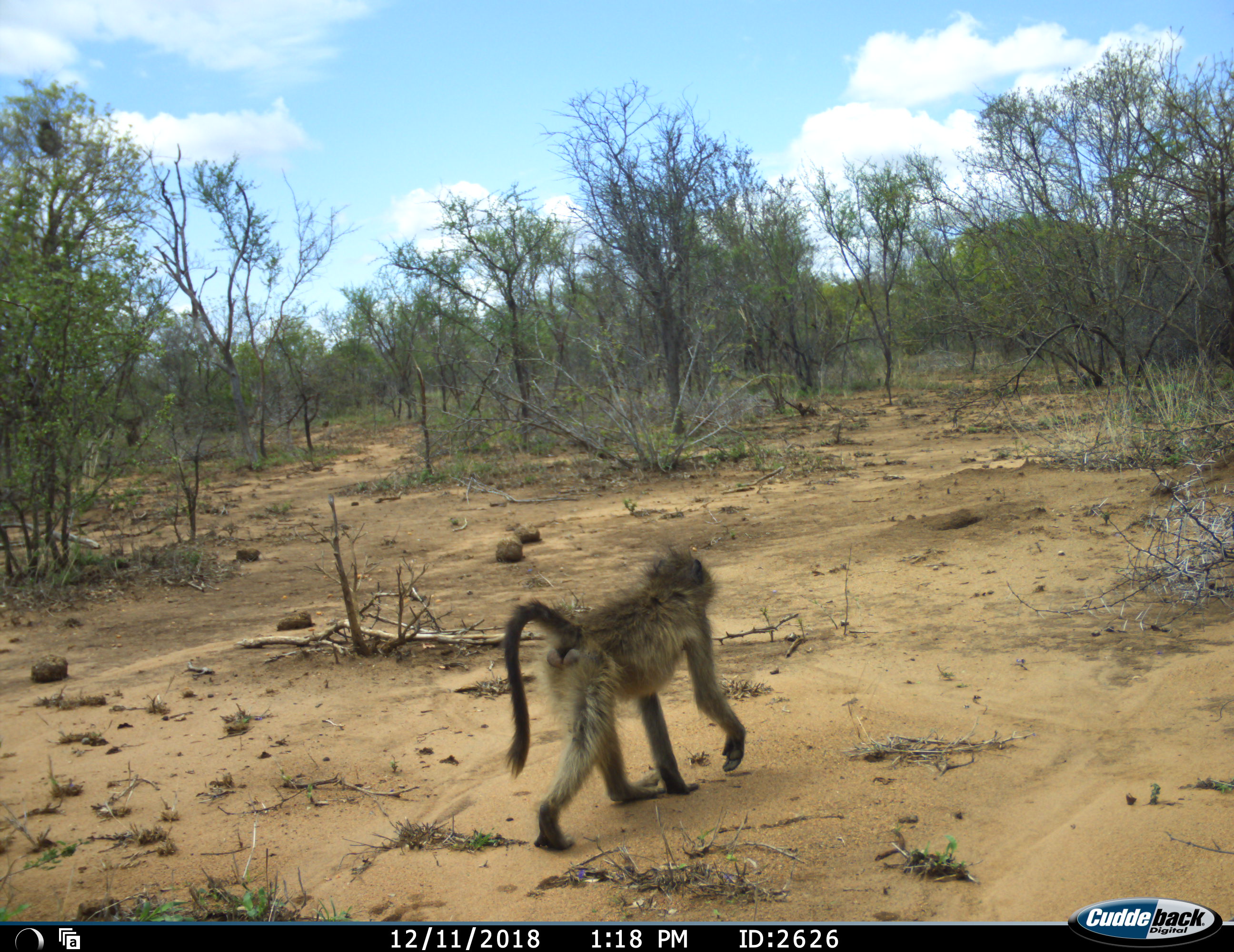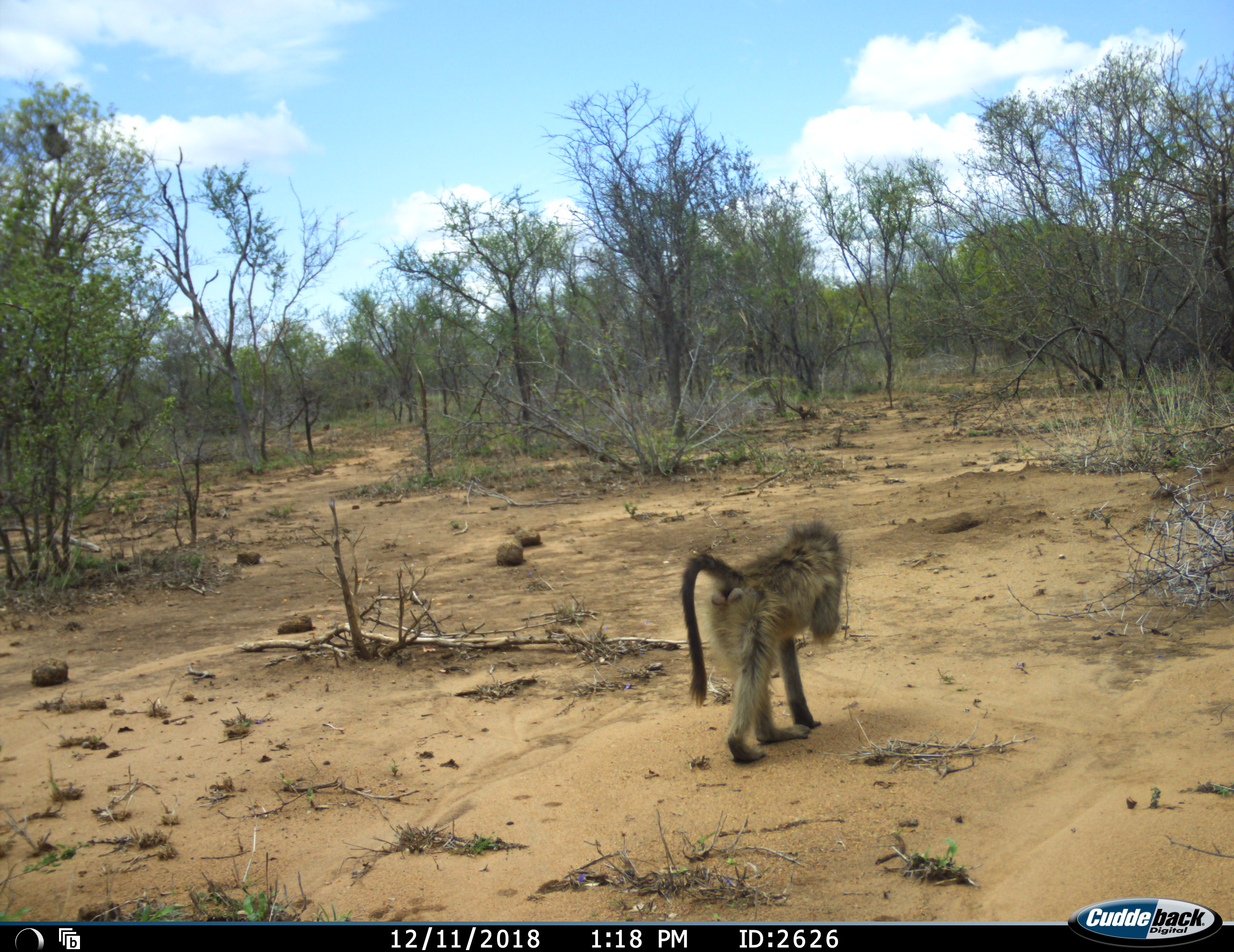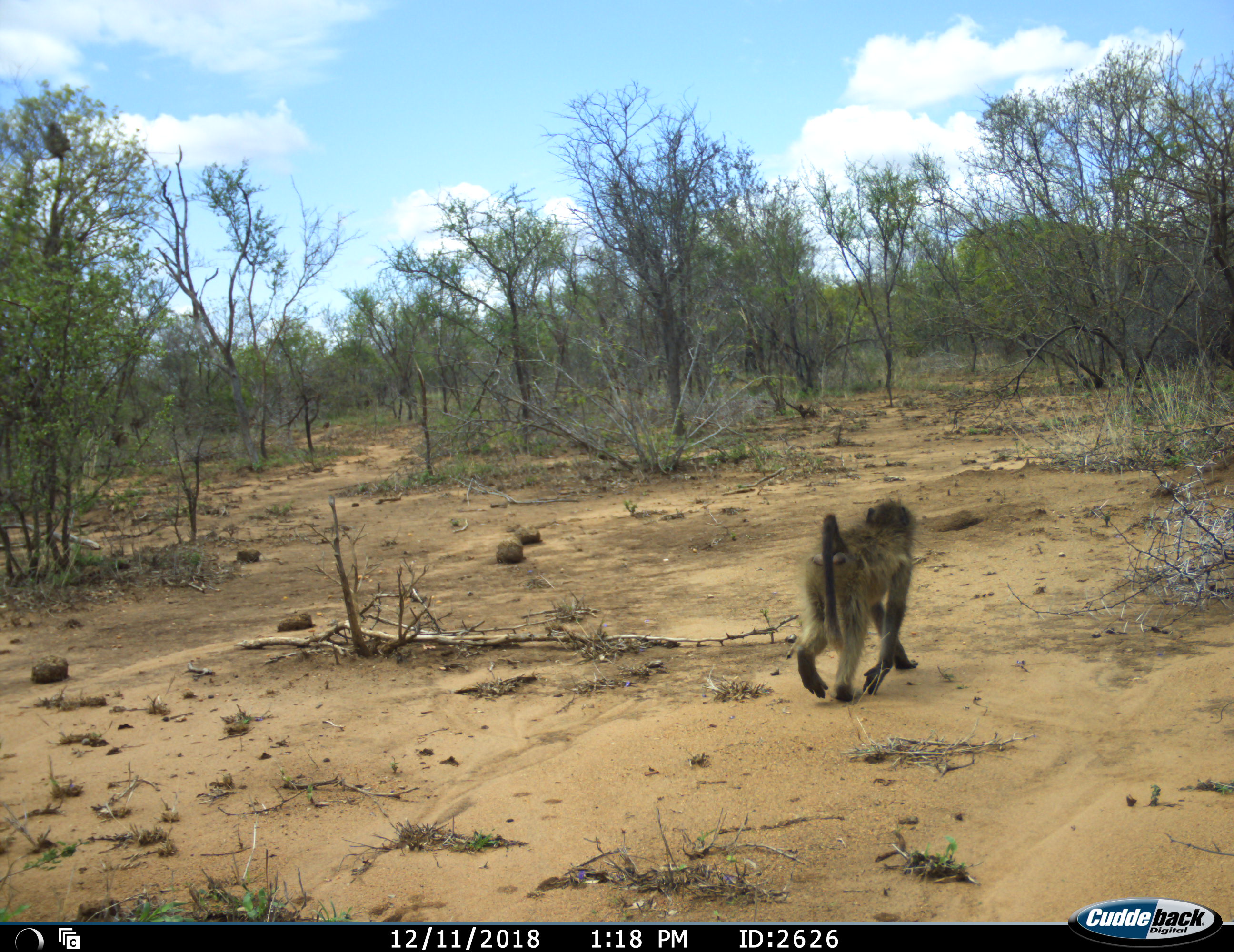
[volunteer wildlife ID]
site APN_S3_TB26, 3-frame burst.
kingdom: Animalia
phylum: Chordata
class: Mammalia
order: Primates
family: Cercopithecidae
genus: Papio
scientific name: Papio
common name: baboon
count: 1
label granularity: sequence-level